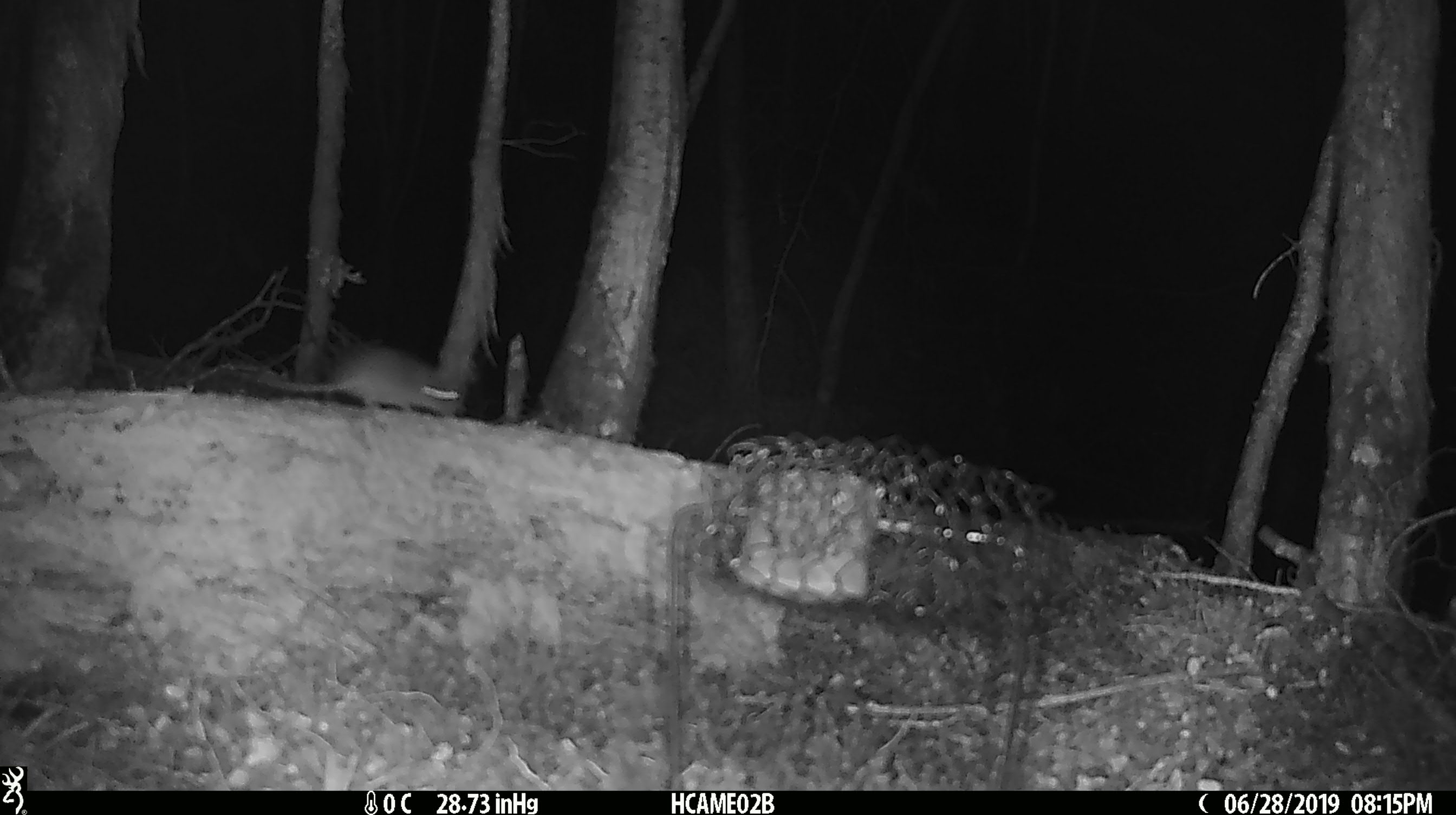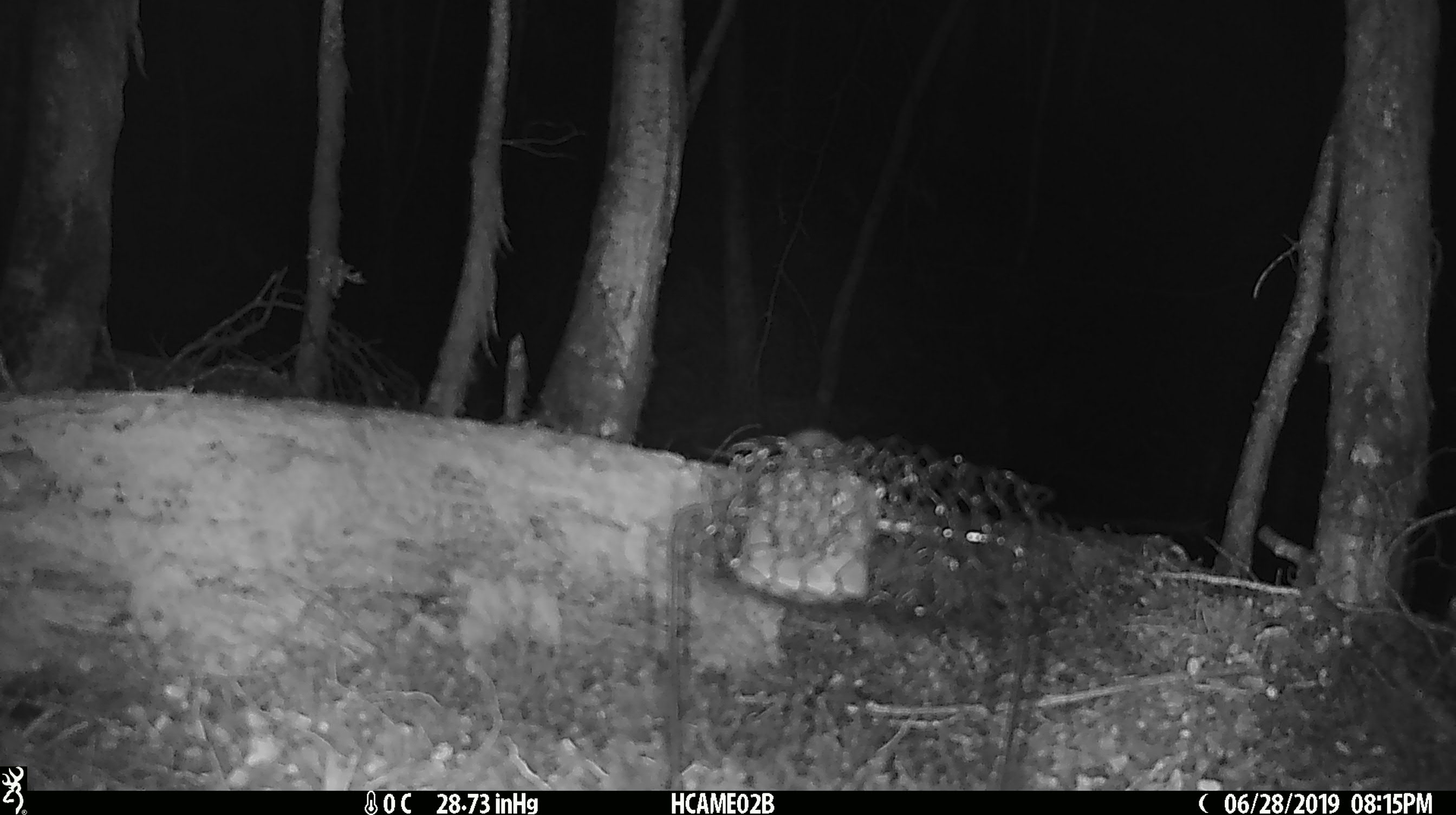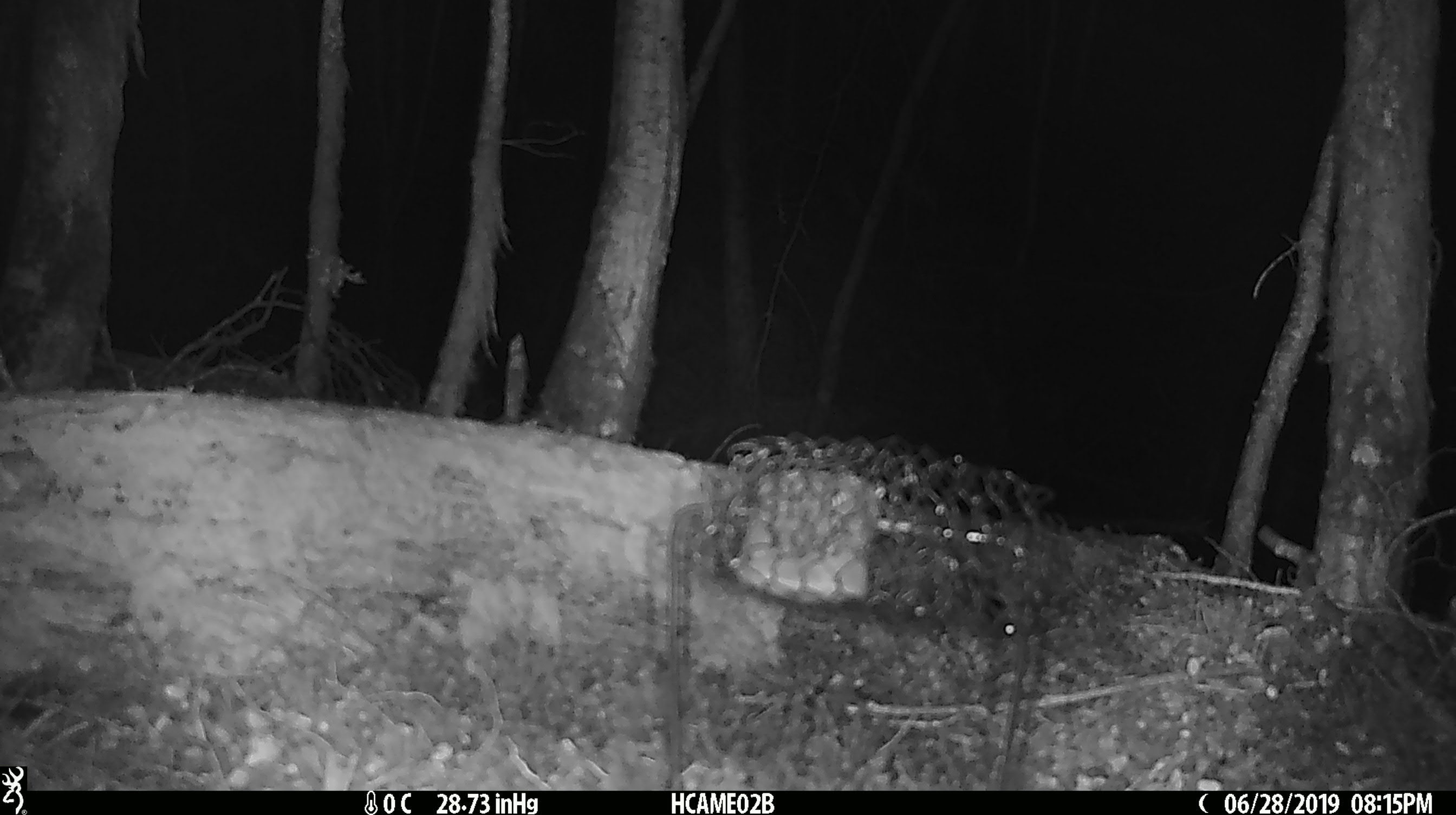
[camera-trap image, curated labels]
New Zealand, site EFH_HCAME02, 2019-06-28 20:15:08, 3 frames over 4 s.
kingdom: Animalia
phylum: Chordata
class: Mammalia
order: Rodentia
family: Muridae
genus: Mus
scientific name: Mus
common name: mouse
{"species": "mouse (Mus)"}